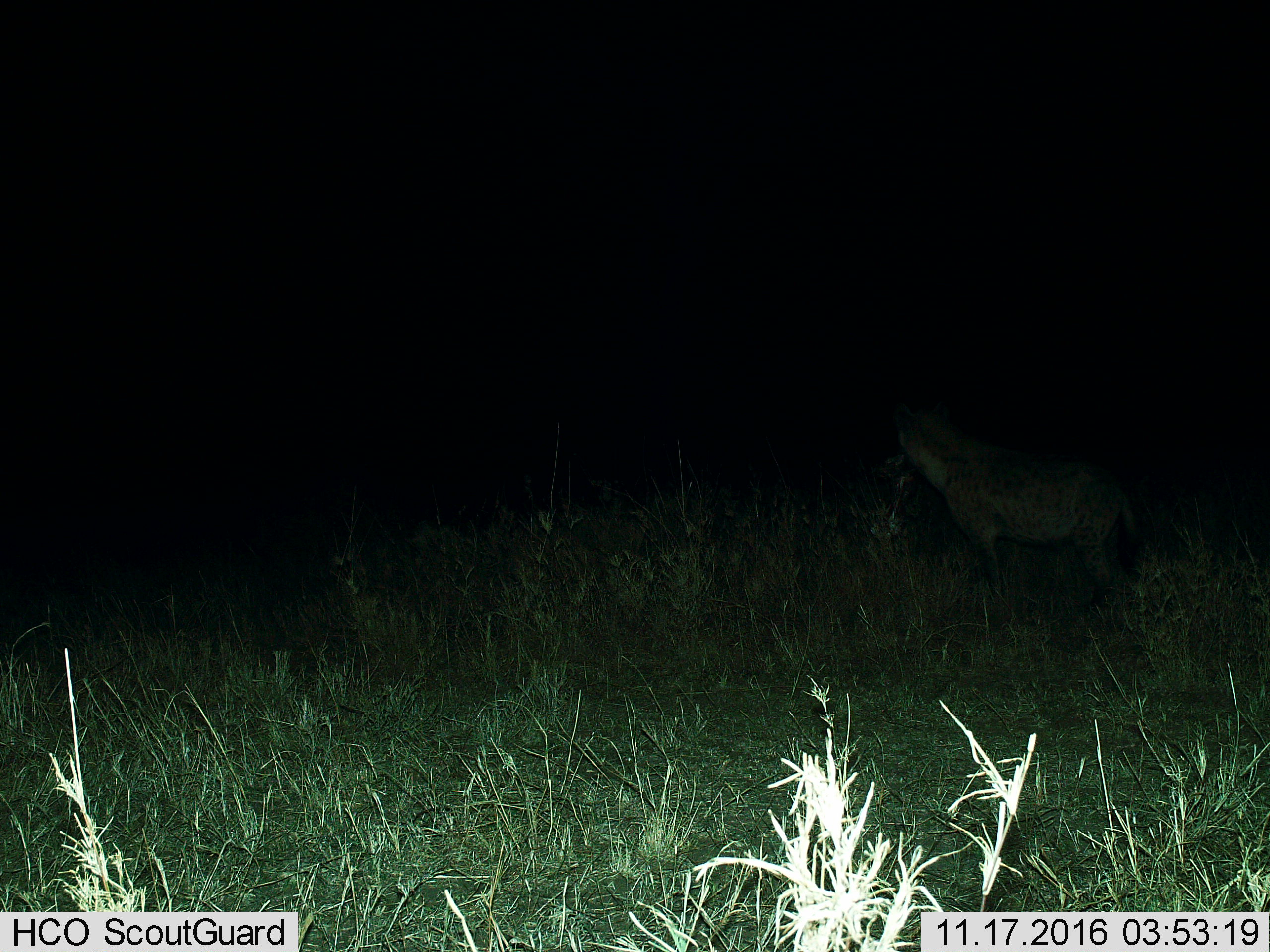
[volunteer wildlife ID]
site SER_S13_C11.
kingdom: Animalia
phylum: Chordata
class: Mammalia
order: Carnivora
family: Hyaenidae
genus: Crocuta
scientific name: Crocuta crocuta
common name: spotted hyena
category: hyenaspotted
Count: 1.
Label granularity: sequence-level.